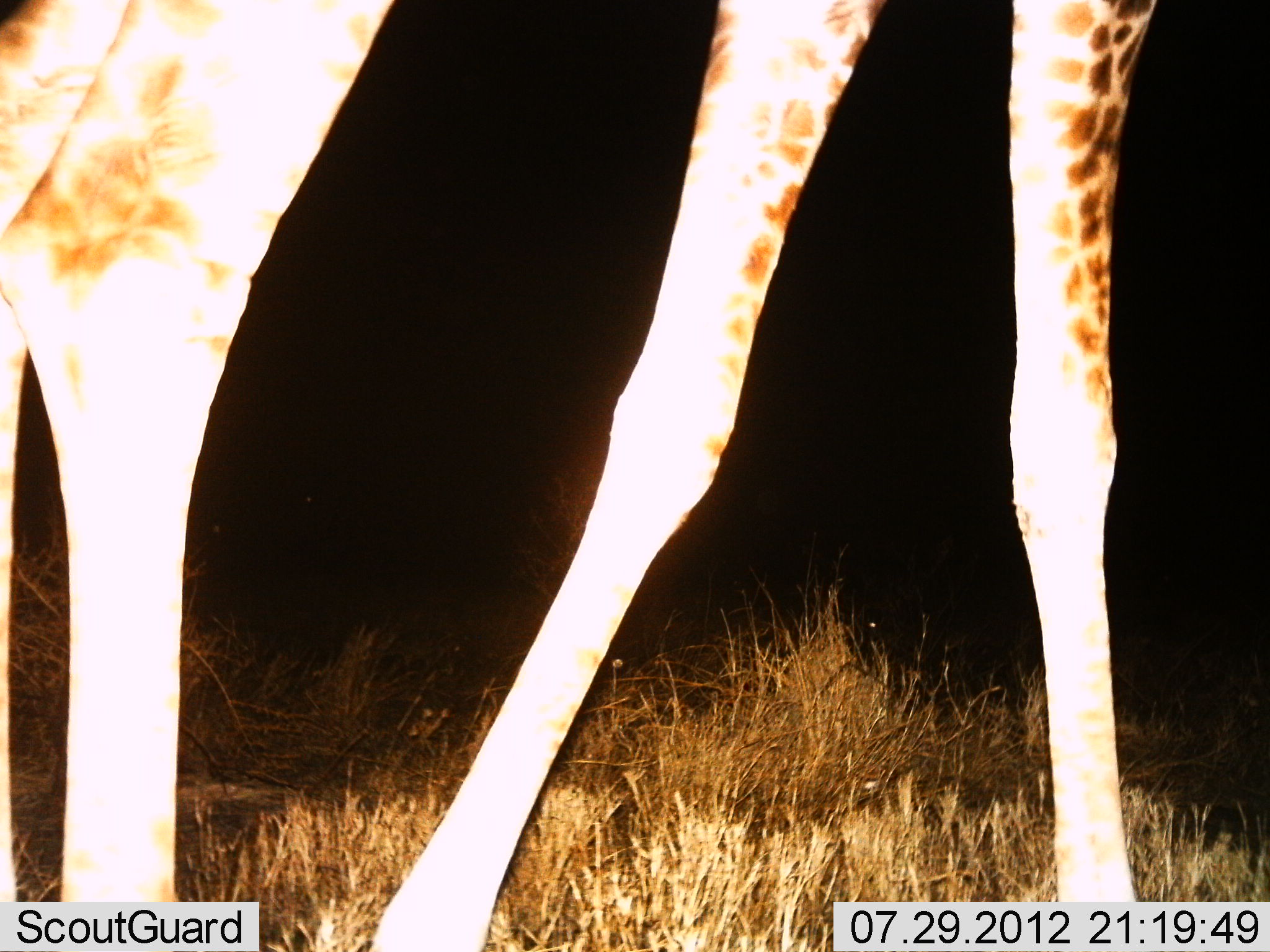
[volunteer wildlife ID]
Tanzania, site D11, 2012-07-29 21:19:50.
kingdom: Animalia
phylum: Chordata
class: Mammalia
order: Artiodactyla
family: Giraffidae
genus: Giraffa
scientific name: Giraffa camelopardalis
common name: giraffe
Giraffe (Giraffa camelopardalis), count 1. Behavior (volunteer vote fractions): standing 60%, resting 0%, moving 40%, interacting 0%. Young present (vote fraction): 0%. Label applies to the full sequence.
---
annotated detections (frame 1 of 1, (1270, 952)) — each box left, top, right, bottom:
animal: 1, 0, 1159, 952